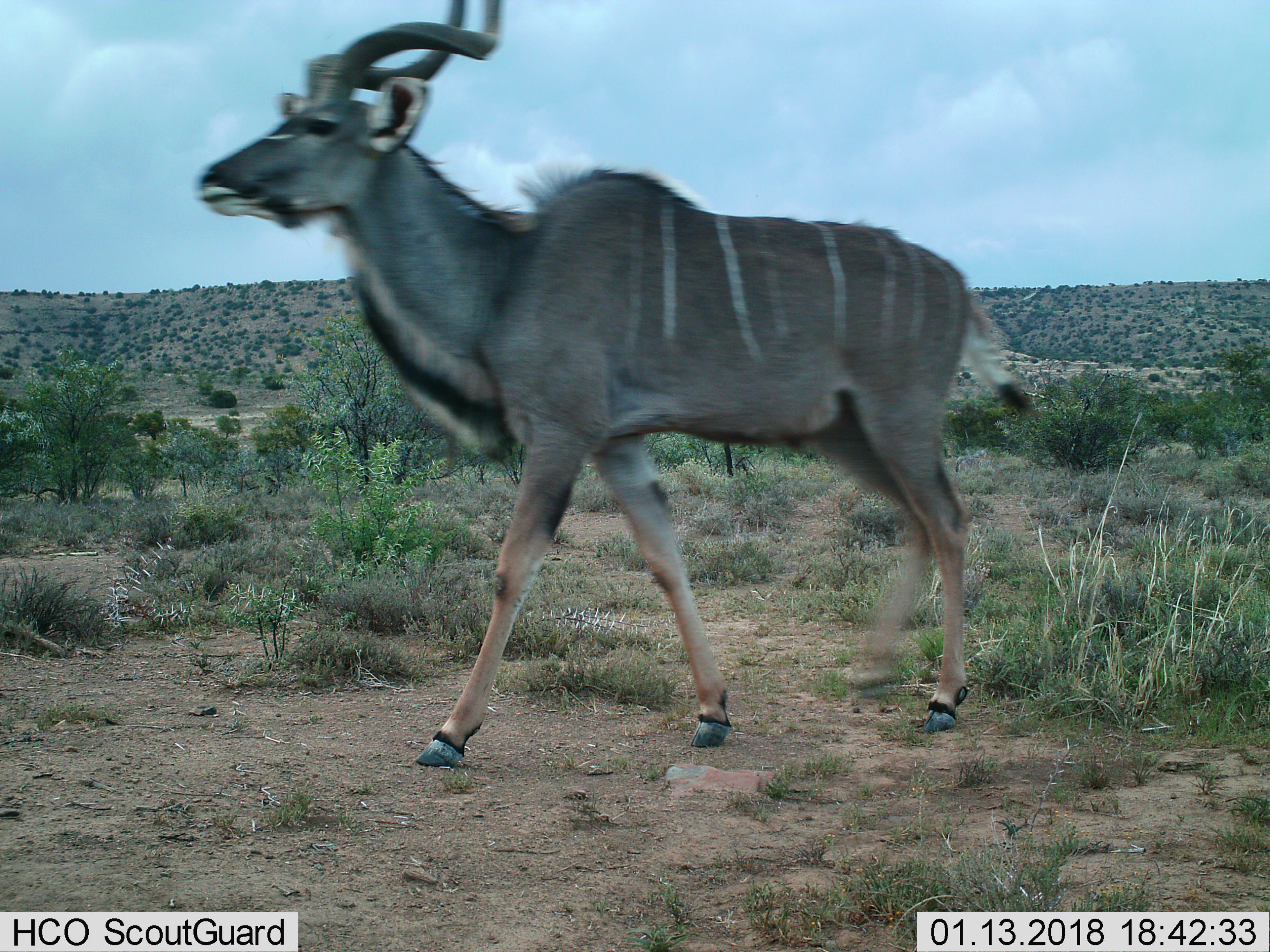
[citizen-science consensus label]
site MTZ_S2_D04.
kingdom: Animalia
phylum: Chordata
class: Mammalia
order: Artiodactyla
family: Bovidae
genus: Tragelaphus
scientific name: Tragelaphus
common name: kudu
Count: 1.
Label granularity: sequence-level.